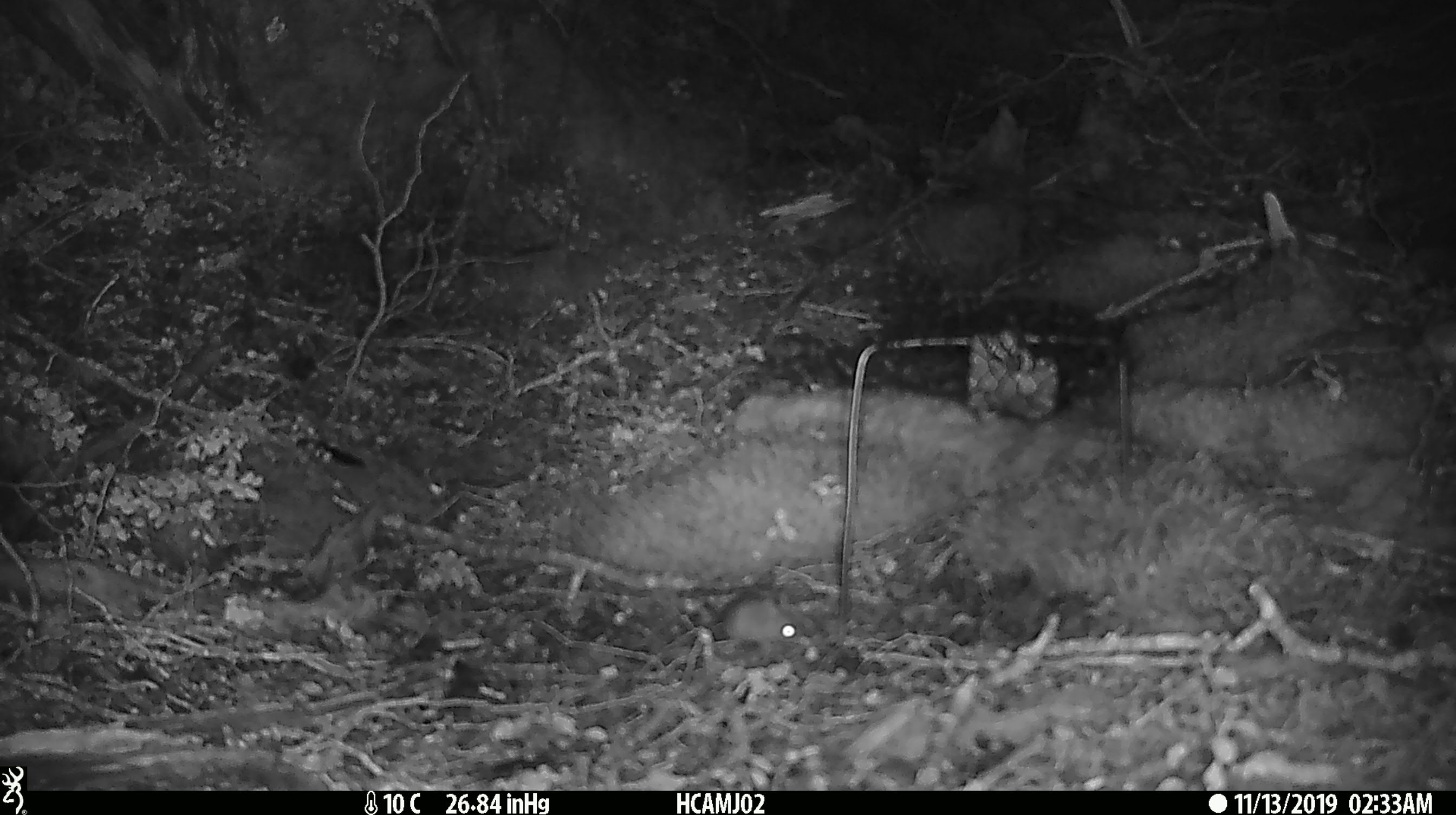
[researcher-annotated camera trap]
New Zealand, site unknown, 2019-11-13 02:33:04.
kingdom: Animalia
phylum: Chordata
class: Mammalia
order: Rodentia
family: Muridae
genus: Mus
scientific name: Mus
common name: mouse